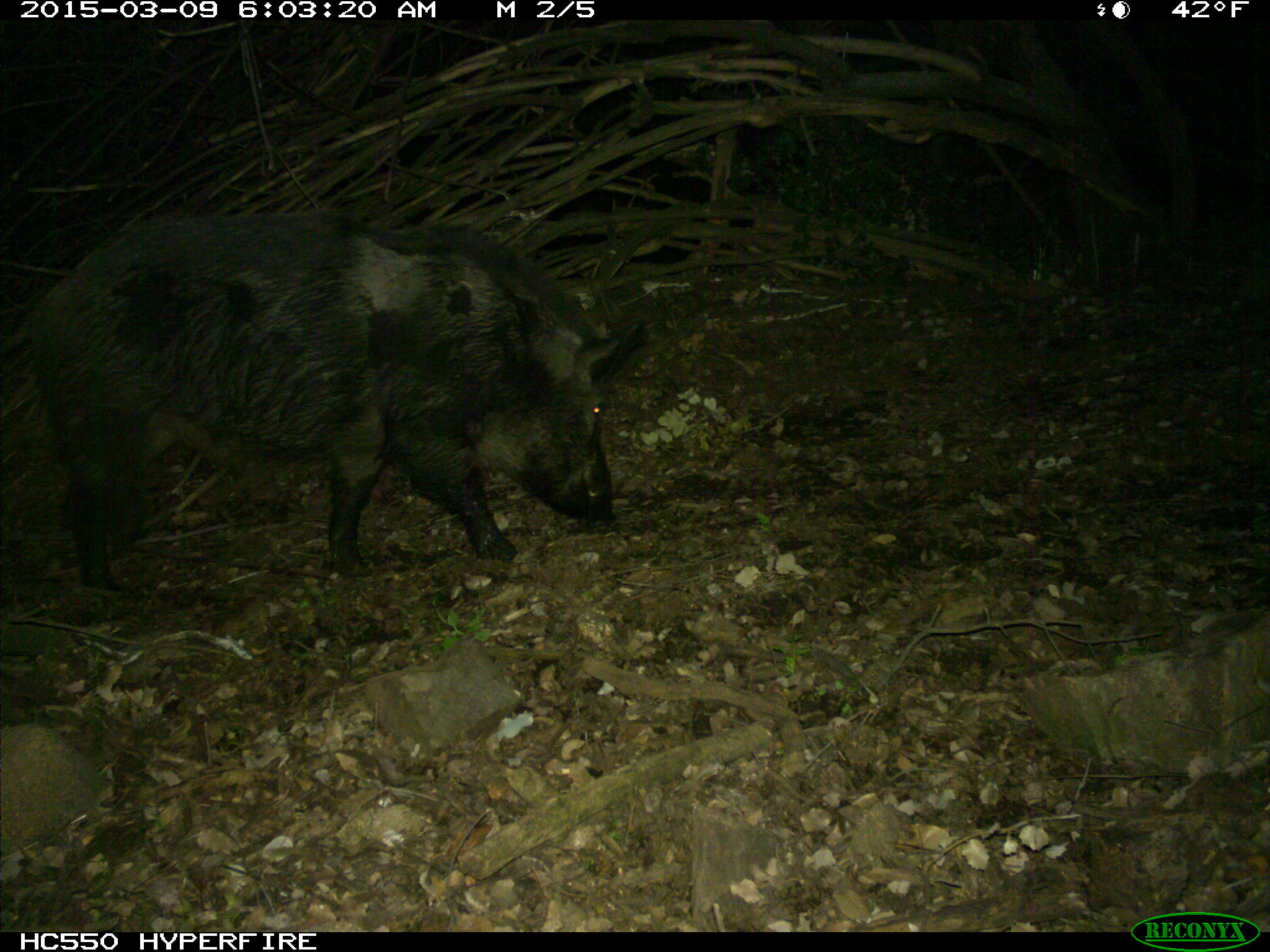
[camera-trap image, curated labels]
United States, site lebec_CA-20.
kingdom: Animalia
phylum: Chordata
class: Mammalia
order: Artiodactyla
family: Suidae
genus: Sus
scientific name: Sus scrofa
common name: wild boar